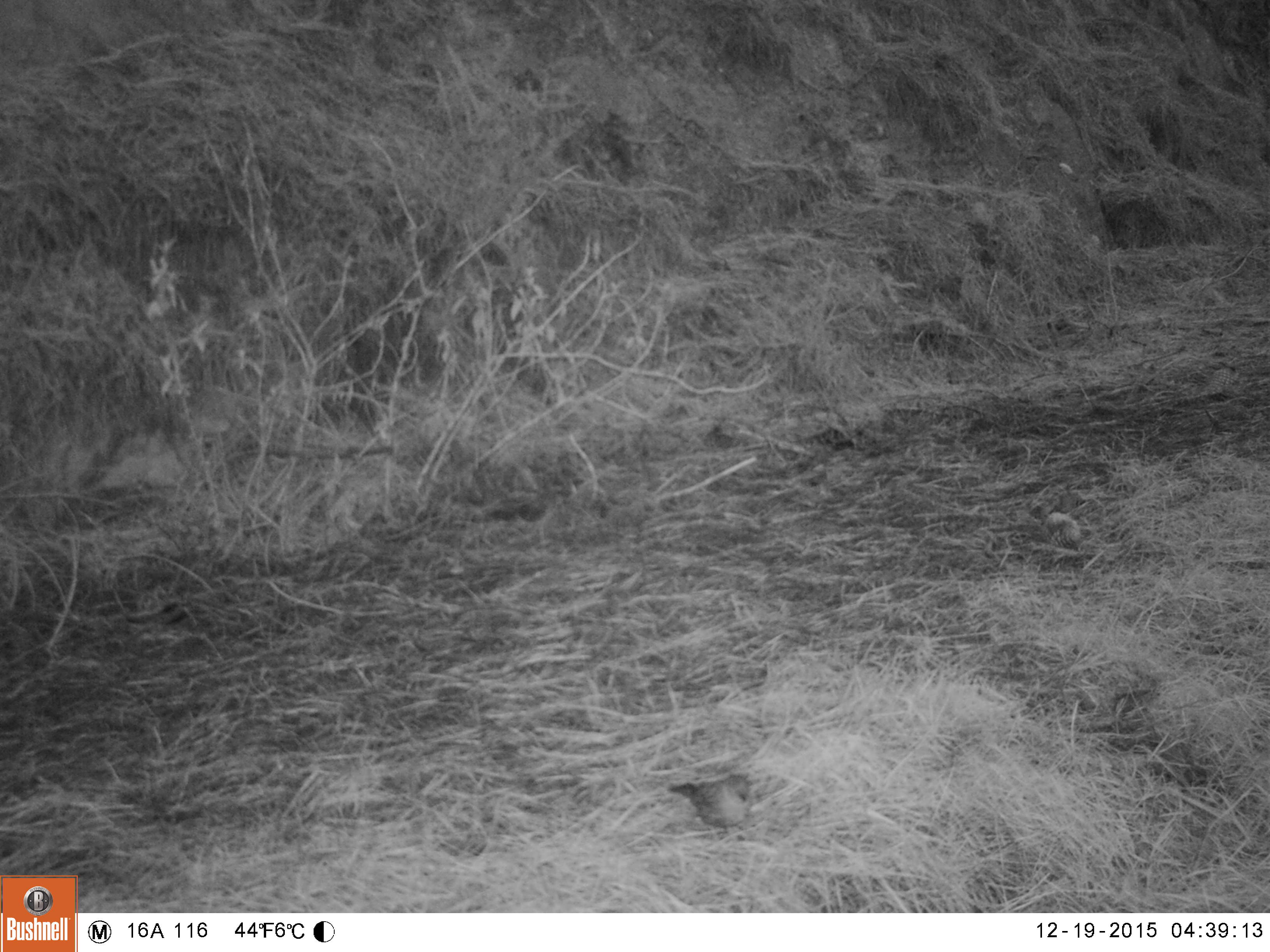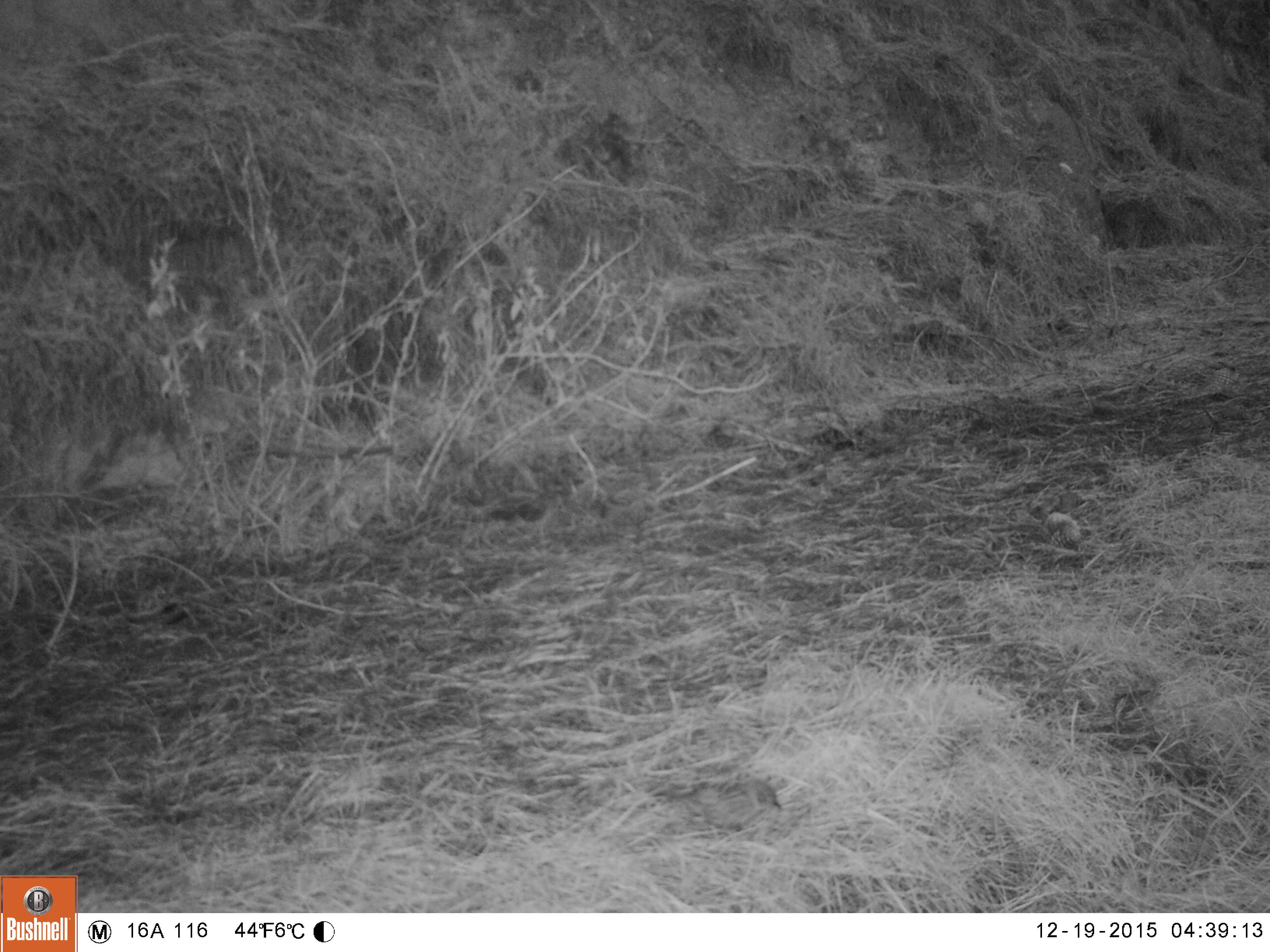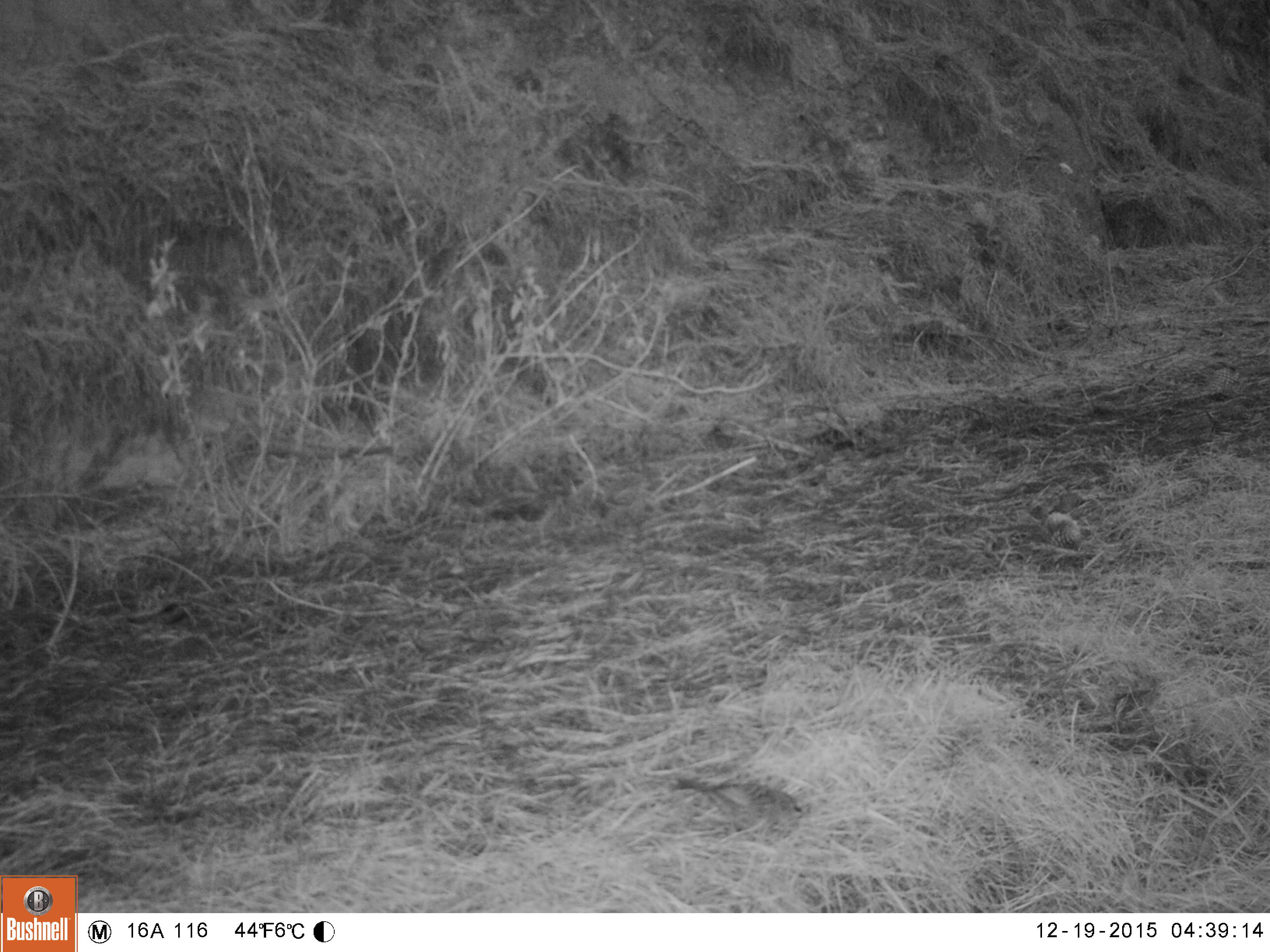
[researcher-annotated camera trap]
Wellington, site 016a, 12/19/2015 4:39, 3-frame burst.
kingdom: Animalia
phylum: Chordata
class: Aves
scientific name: Aves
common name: bird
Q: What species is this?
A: Bird (Aves).